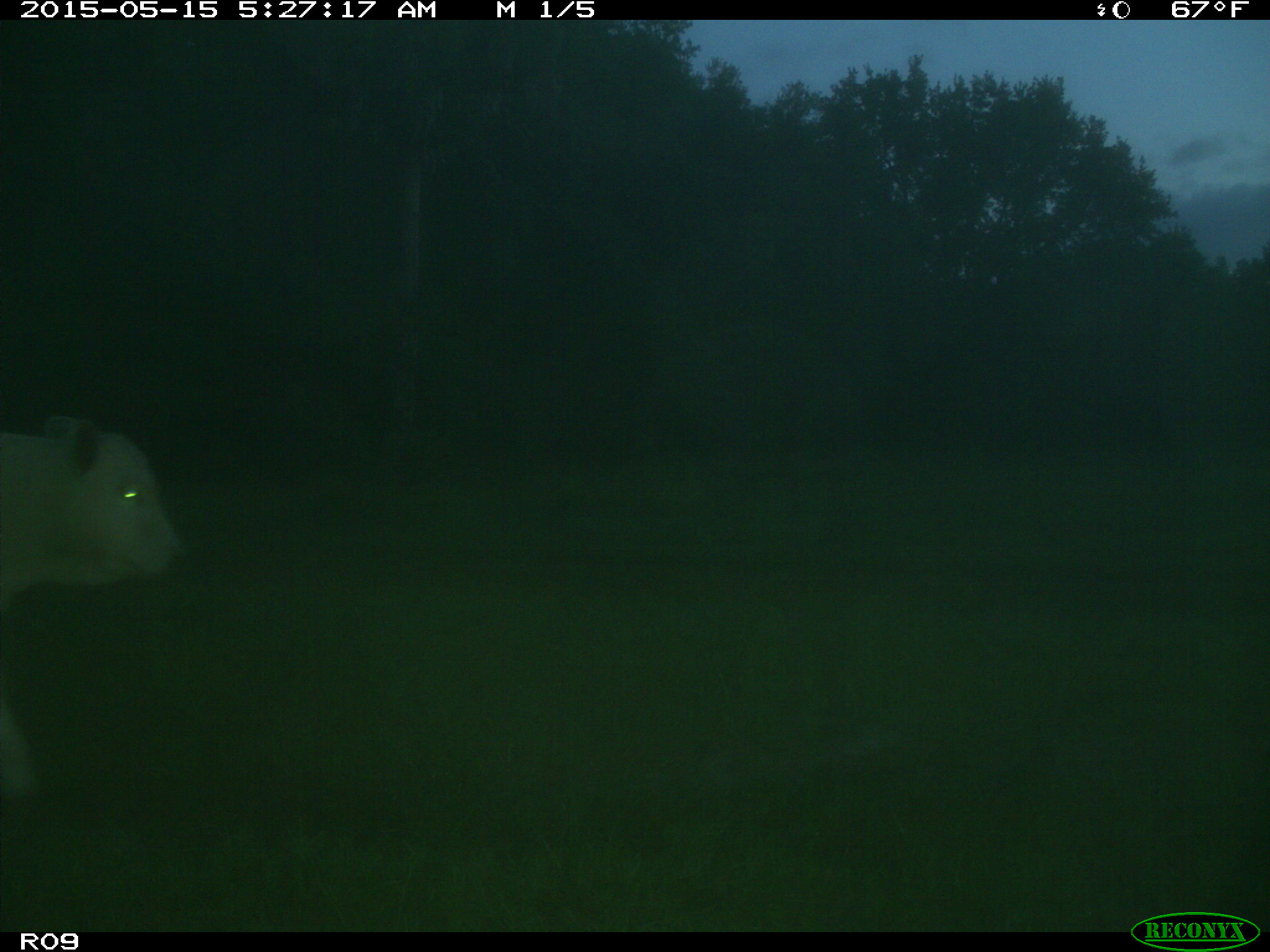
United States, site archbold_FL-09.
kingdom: Animalia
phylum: Chordata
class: Mammalia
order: Artiodactyla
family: Bovidae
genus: Bos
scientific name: Bos taurus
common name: domestic cow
Bos taurus (domestic cow).